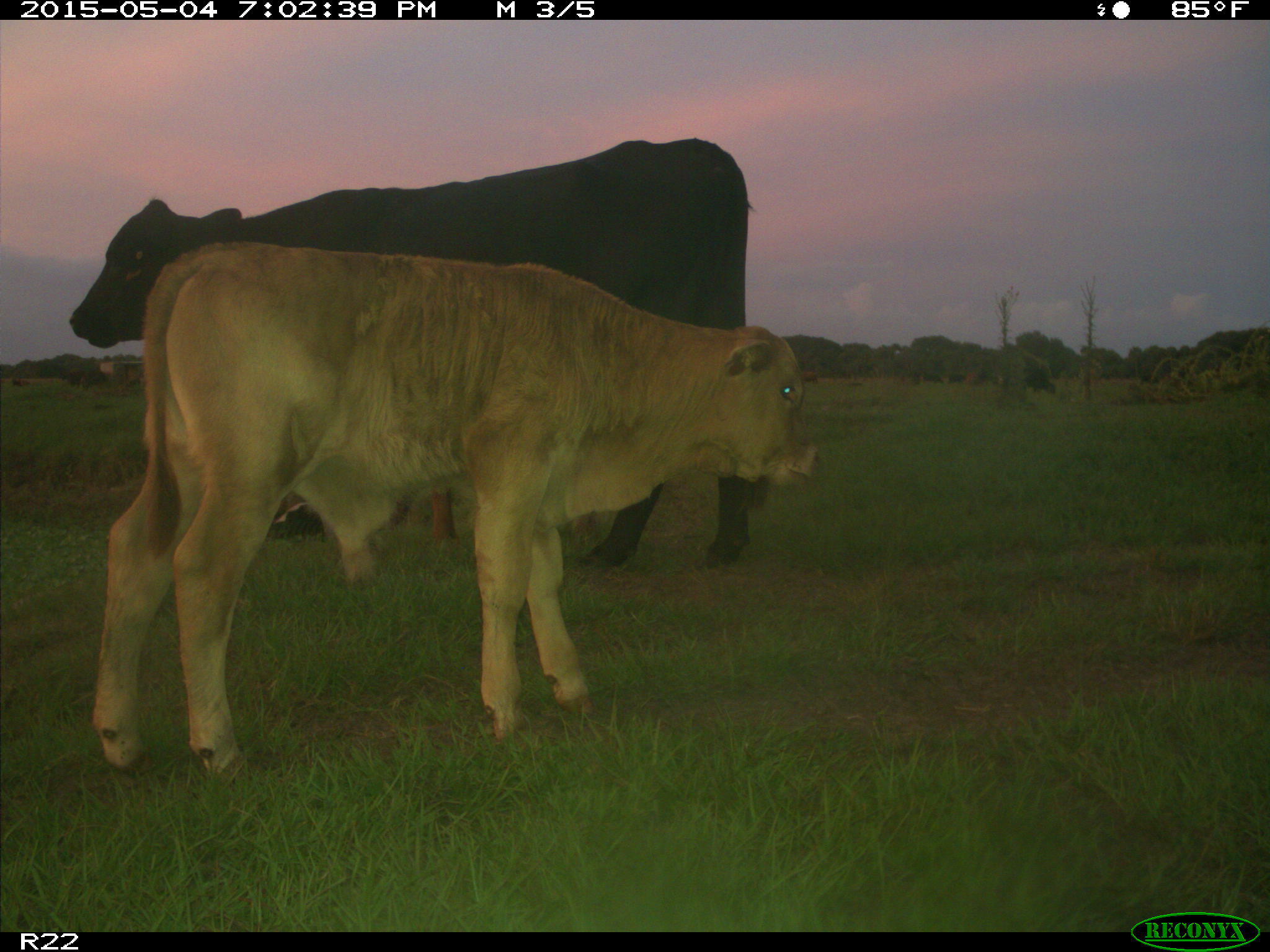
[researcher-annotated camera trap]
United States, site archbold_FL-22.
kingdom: Animalia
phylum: Chordata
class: Mammalia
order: Artiodactyla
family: Bovidae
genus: Bos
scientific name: Bos taurus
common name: domestic cow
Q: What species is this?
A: Bos taurus (domestic cow).